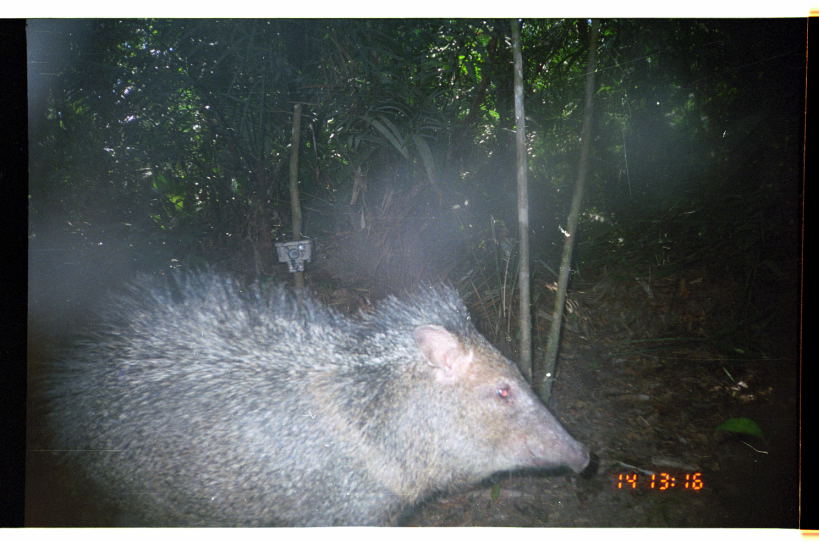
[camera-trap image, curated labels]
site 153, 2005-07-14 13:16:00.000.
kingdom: Animalia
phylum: Chordata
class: Mammalia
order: Artiodactyla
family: Tayassuidae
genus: Pecari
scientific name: Pecari tajacu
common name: collared peccary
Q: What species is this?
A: Pecari tajacu (collared peccary).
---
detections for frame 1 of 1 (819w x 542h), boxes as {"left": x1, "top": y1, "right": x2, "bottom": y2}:
pecari tajacu: {"left": 28, "top": 256, "right": 590, "bottom": 526}